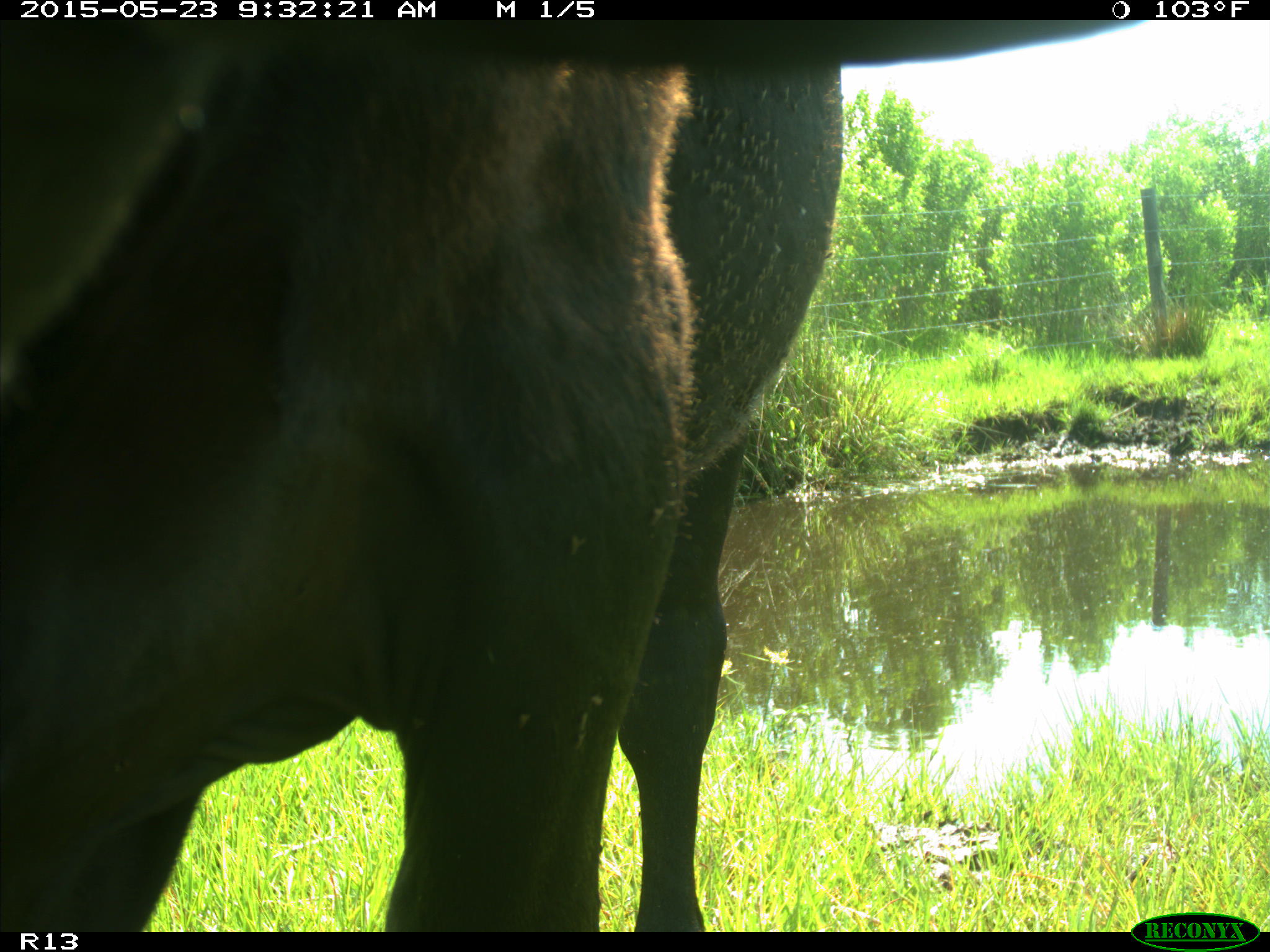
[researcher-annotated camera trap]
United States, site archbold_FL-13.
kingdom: Animalia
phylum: Chordata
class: Mammalia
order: Artiodactyla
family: Bovidae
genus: Bos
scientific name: Bos taurus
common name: domestic cow